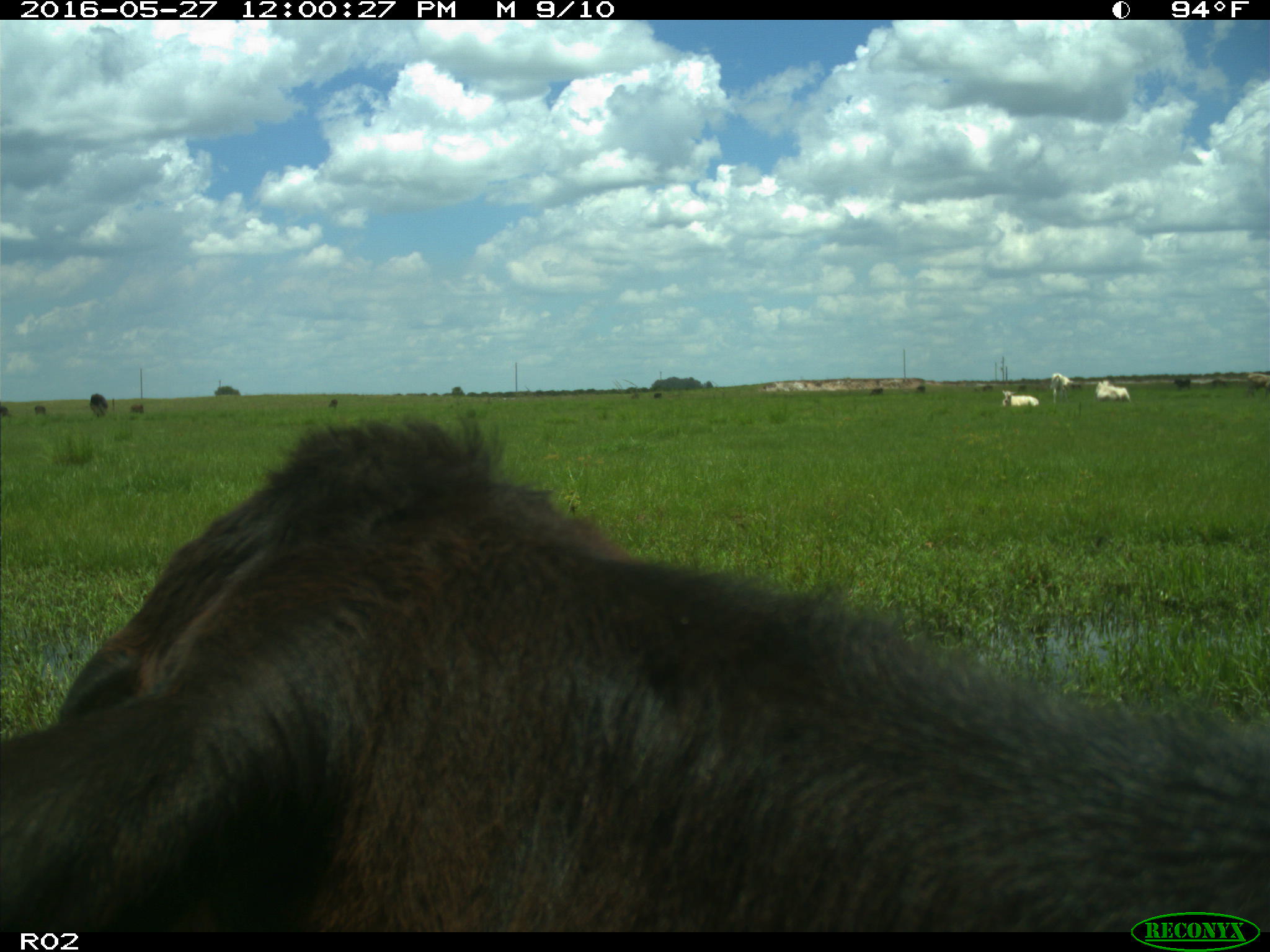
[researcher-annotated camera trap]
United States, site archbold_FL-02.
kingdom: Animalia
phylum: Chordata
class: Mammalia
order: Artiodactyla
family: Bovidae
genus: Bos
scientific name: Bos taurus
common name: domestic cow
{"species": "Bos taurus (domestic cow)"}